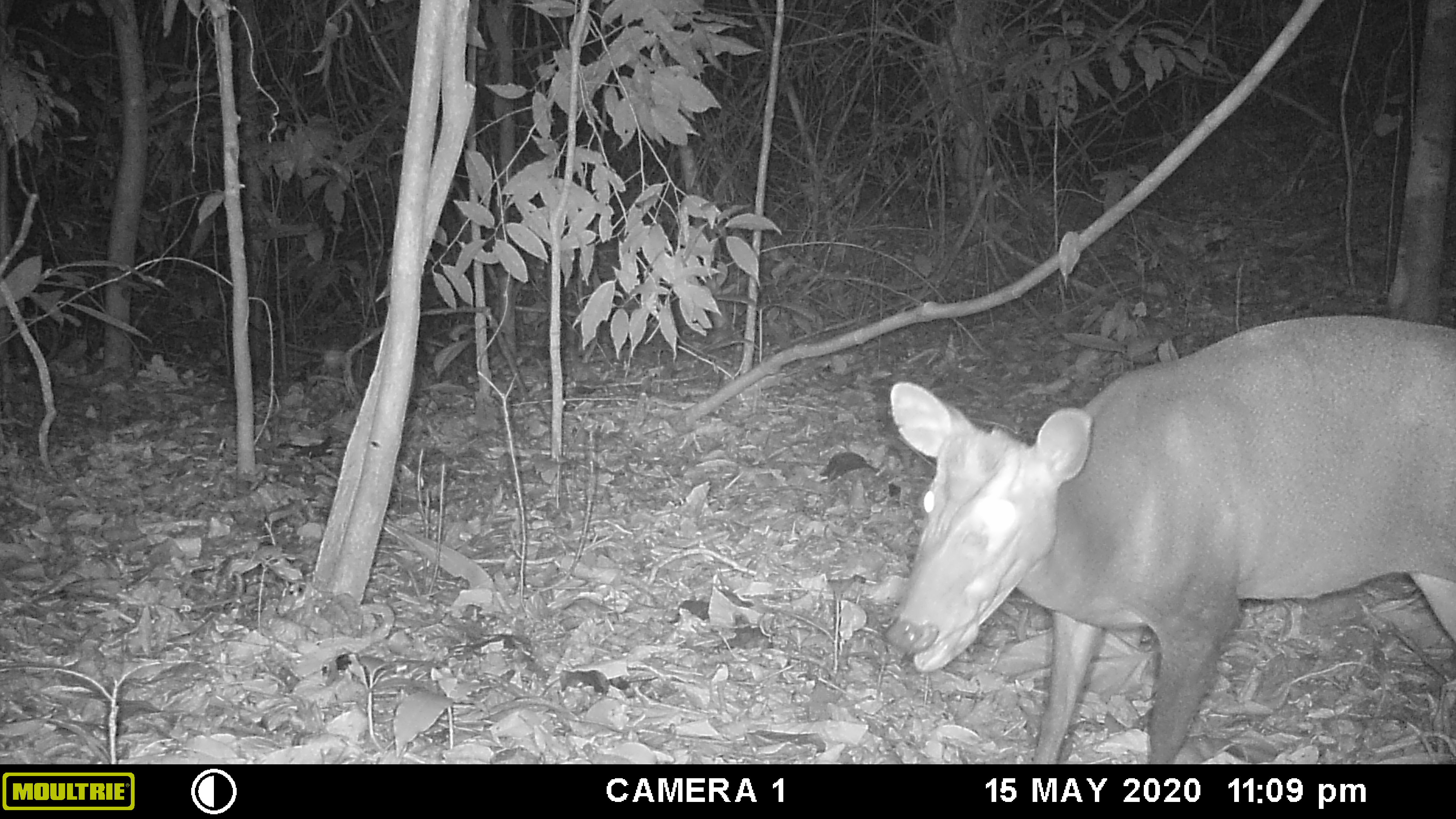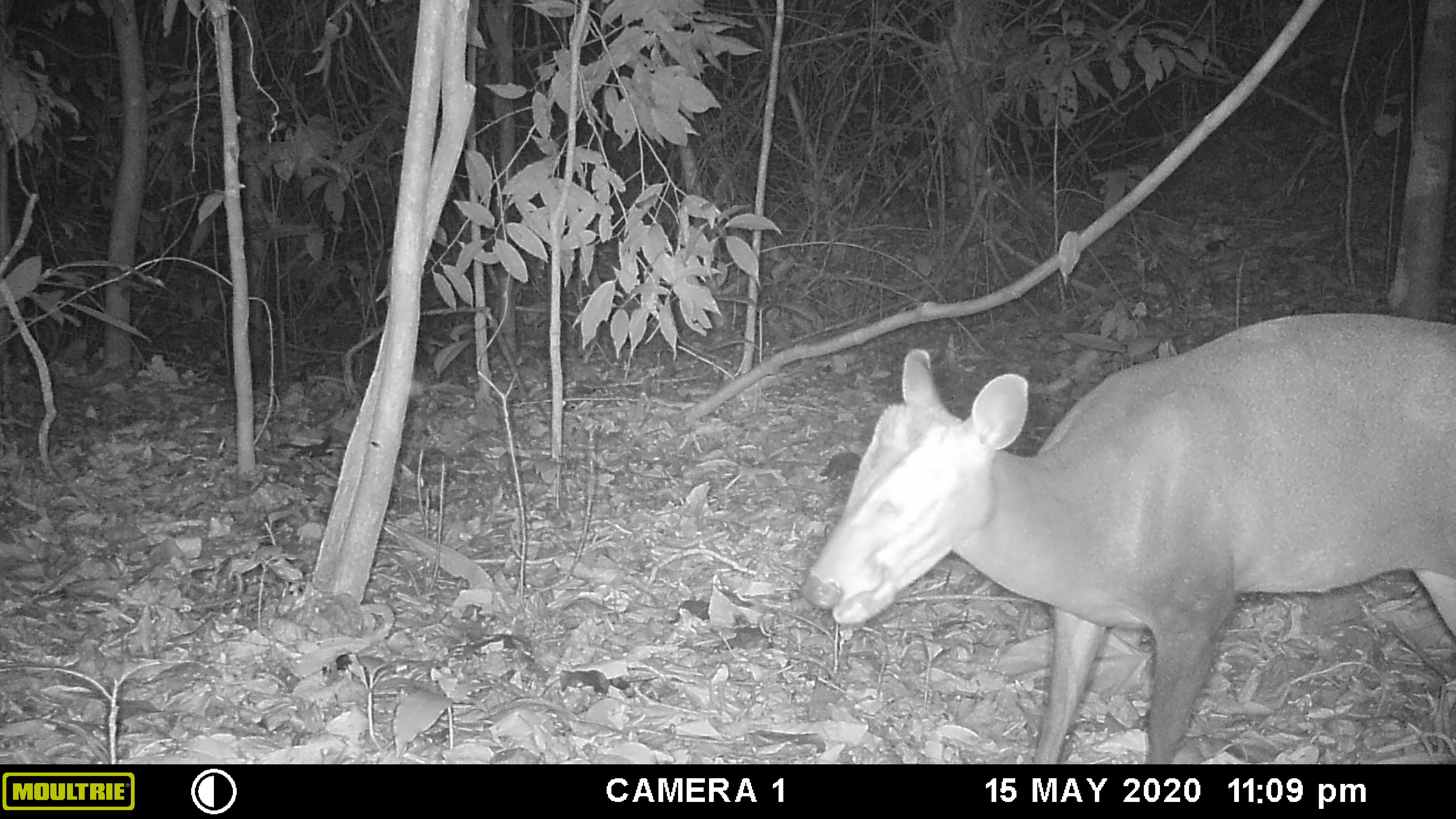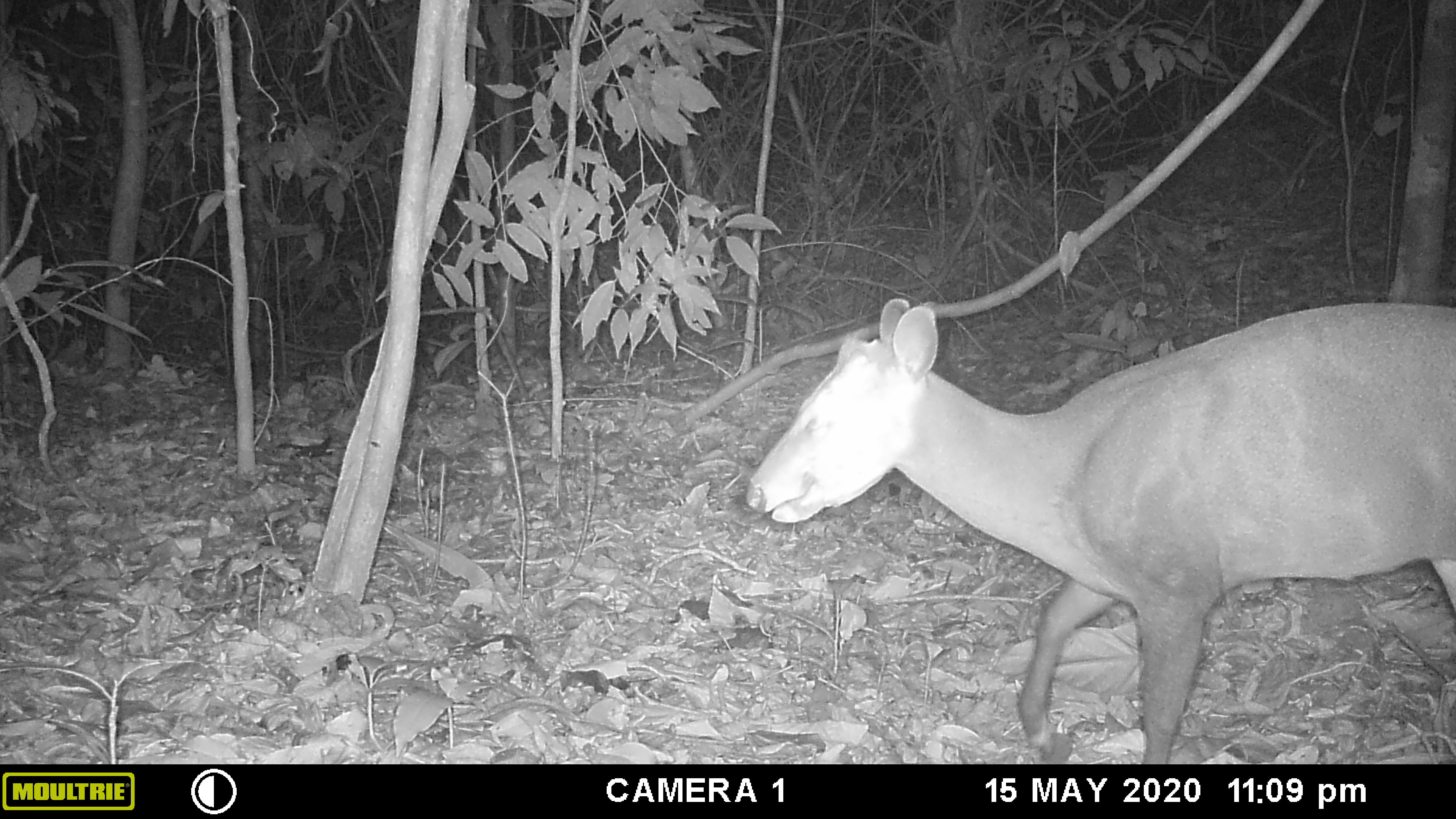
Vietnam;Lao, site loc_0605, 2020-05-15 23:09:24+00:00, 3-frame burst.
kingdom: Animalia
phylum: Chordata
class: Mammalia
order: Artiodactyla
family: Cervidae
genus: Muntiacus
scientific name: Muntiacus rooseveltorum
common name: roosevelt's muntjac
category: roosevelts muntjac group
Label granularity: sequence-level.